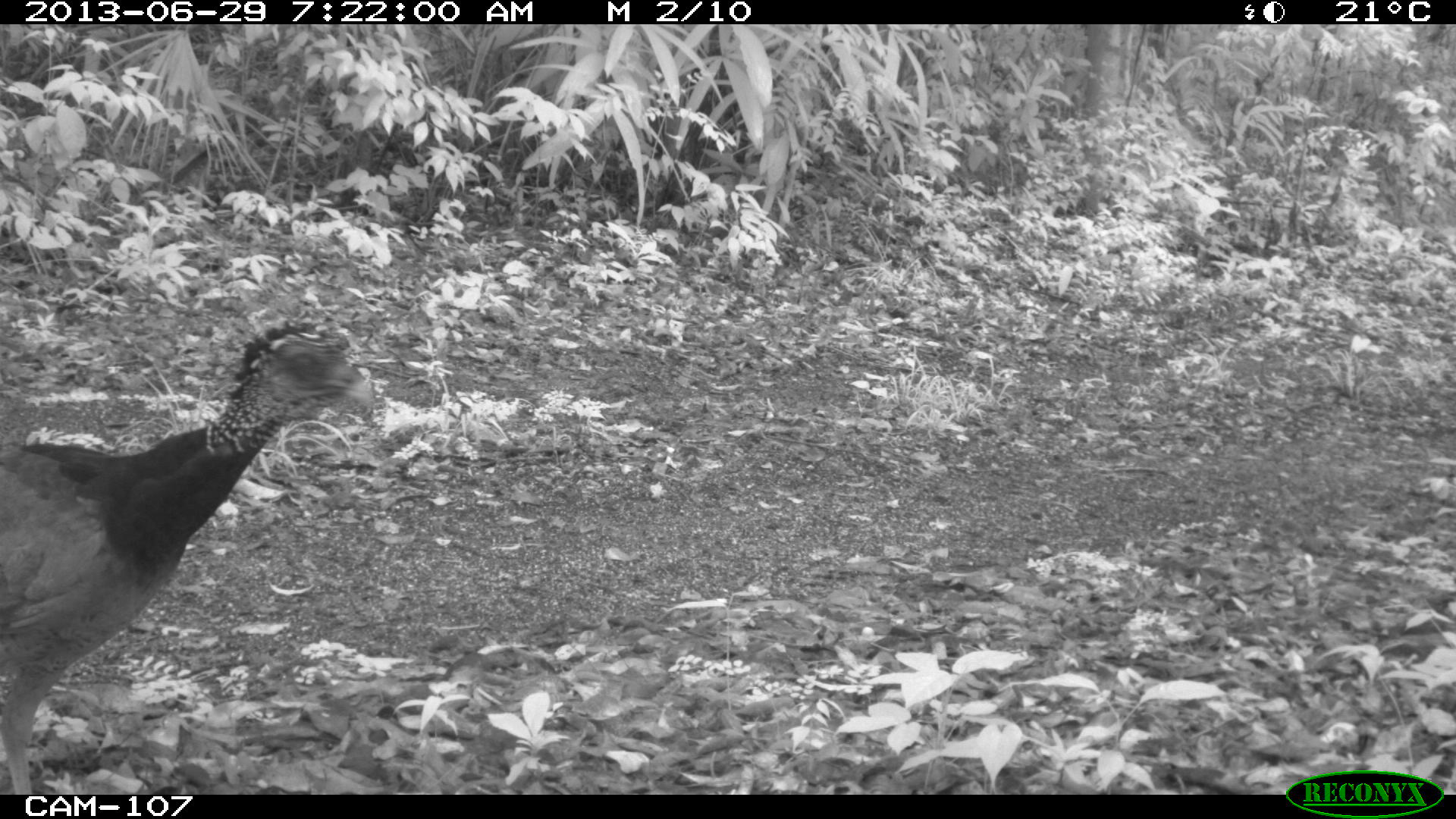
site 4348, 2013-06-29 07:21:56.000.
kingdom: Animalia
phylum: Chordata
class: Aves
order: Galliformes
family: Cracidae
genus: Crax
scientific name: Crax rubra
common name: great curassow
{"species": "Crax rubra (great curassow)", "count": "3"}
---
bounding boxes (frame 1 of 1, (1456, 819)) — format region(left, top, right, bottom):
crax rubra: region(0, 317, 374, 794)